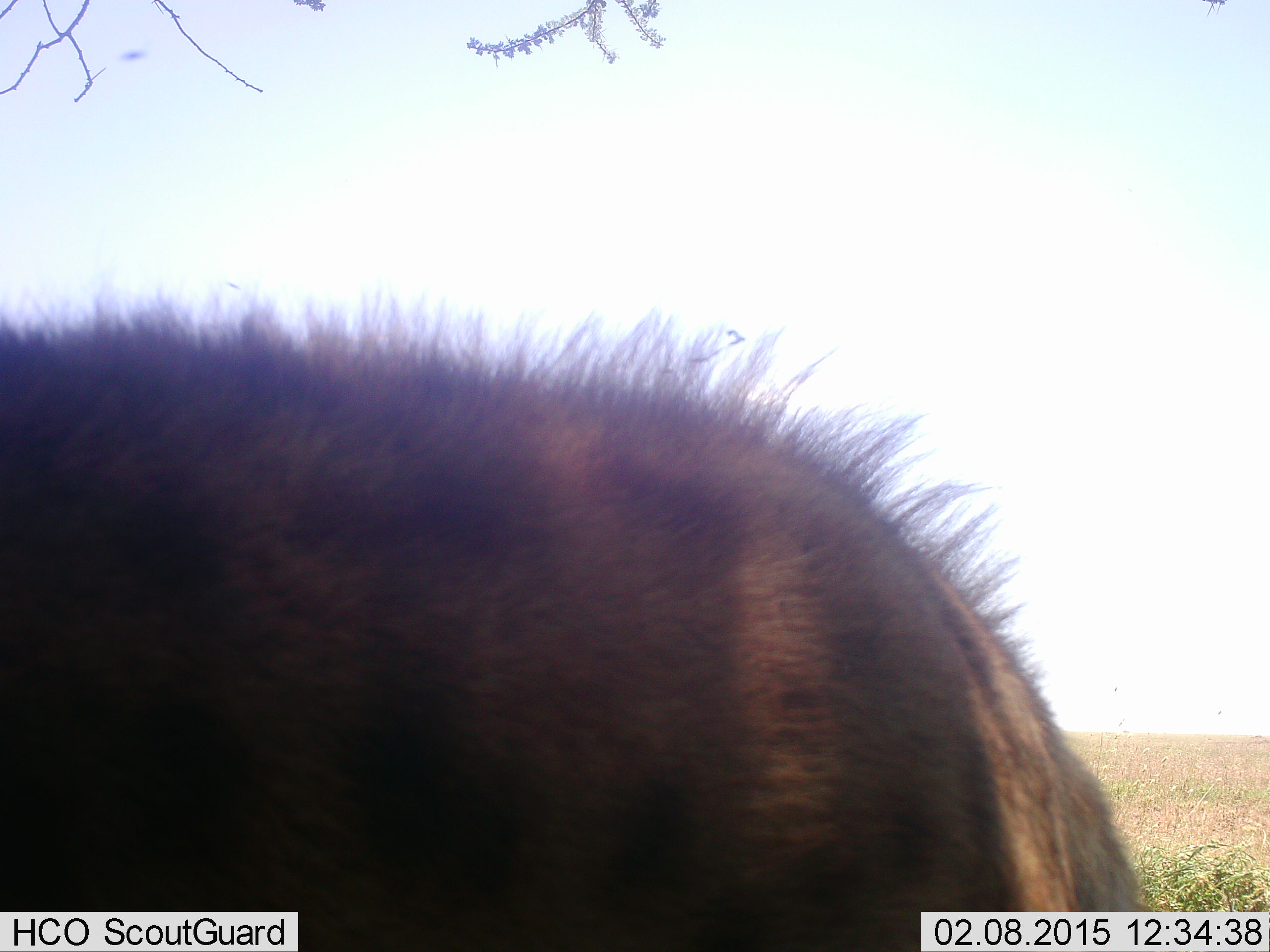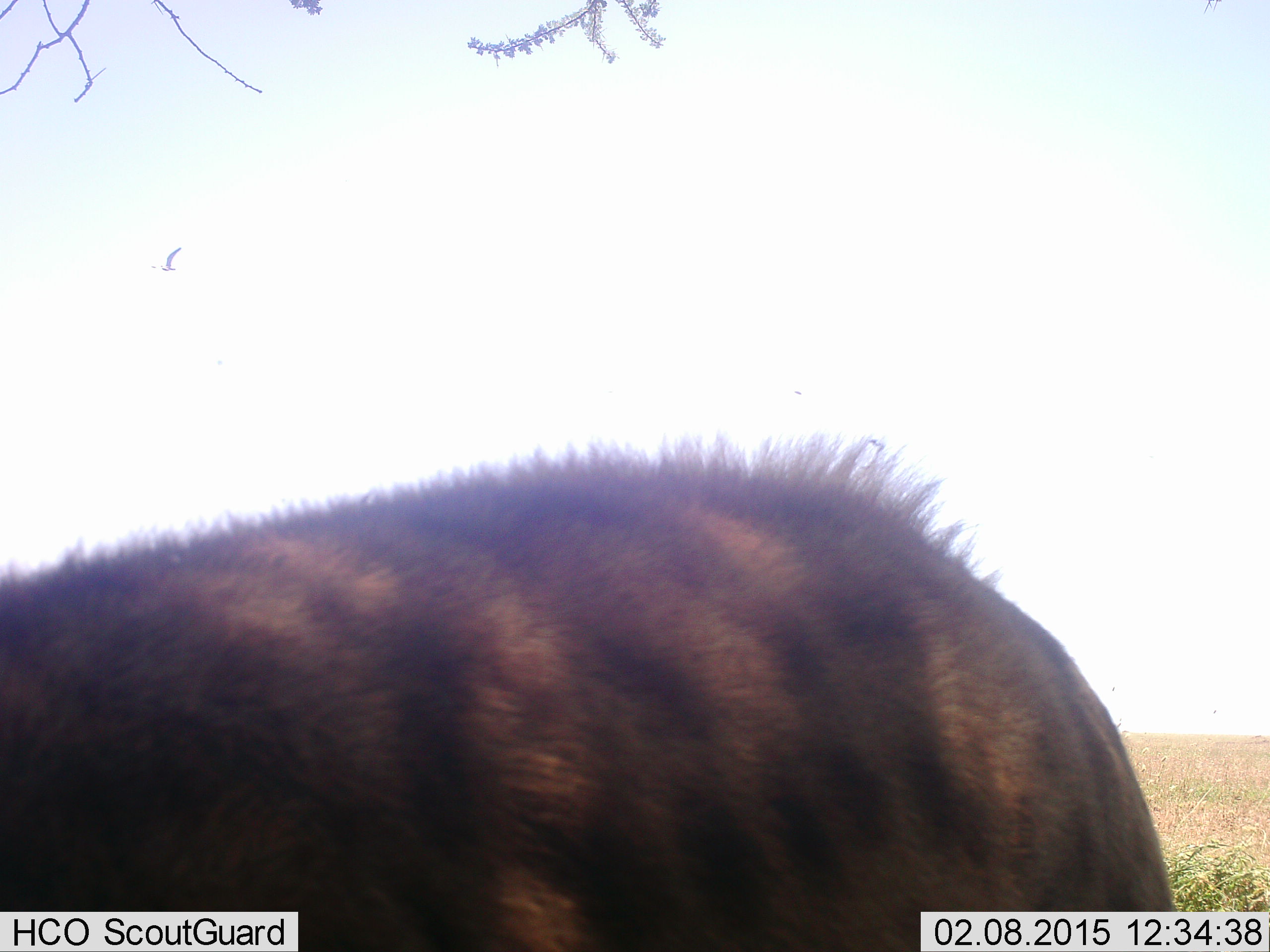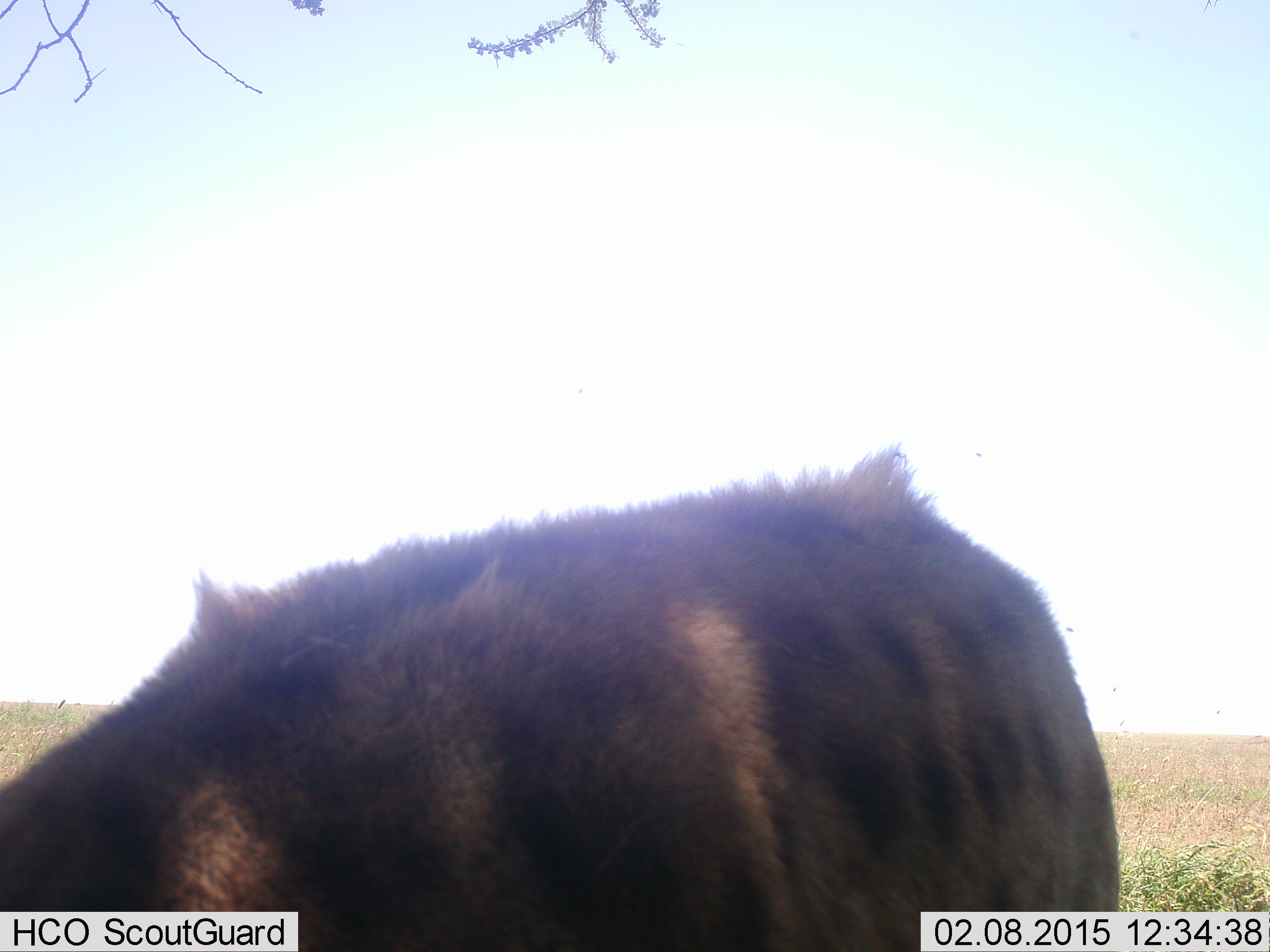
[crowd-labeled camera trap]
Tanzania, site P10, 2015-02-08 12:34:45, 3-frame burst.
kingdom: Animalia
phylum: Chordata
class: Mammalia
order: Carnivora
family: Hyaenidae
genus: Crocuta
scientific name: Crocuta crocuta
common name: spotted hyena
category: hyenaspotted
Hyenaspotted (spotted hyena) (Crocuta crocuta), count 1. Behavior (volunteer vote fractions): standing 73%, resting 0%, moving 27%, interacting 0%. Young present (vote fraction): 0%. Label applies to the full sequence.